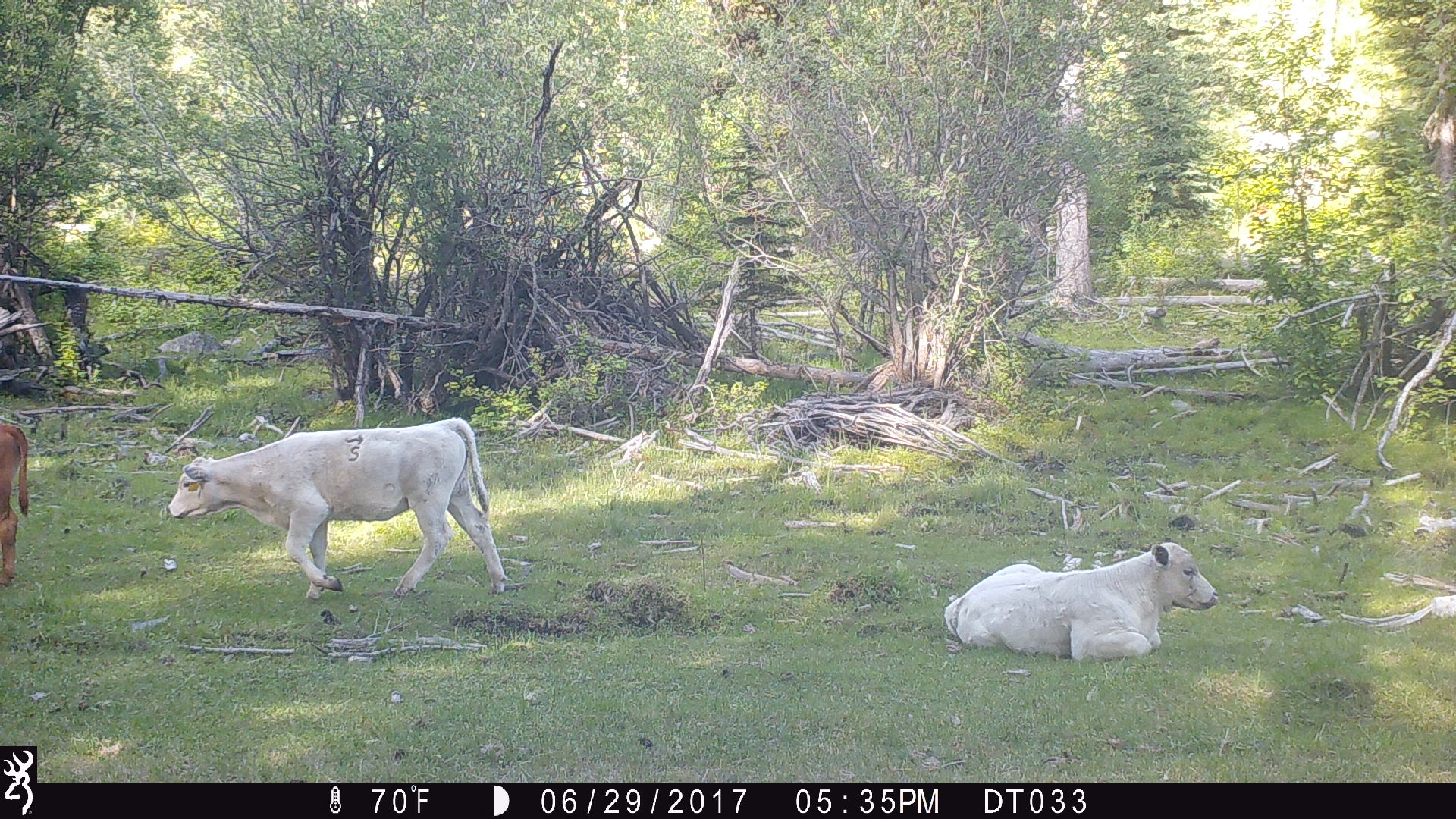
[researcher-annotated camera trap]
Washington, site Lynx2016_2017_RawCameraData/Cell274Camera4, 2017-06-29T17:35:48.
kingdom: Animalia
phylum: Chordata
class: Mammalia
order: Artiodactyla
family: Bovidae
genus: Bos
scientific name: Bos taurus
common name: domestic cattle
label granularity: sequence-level